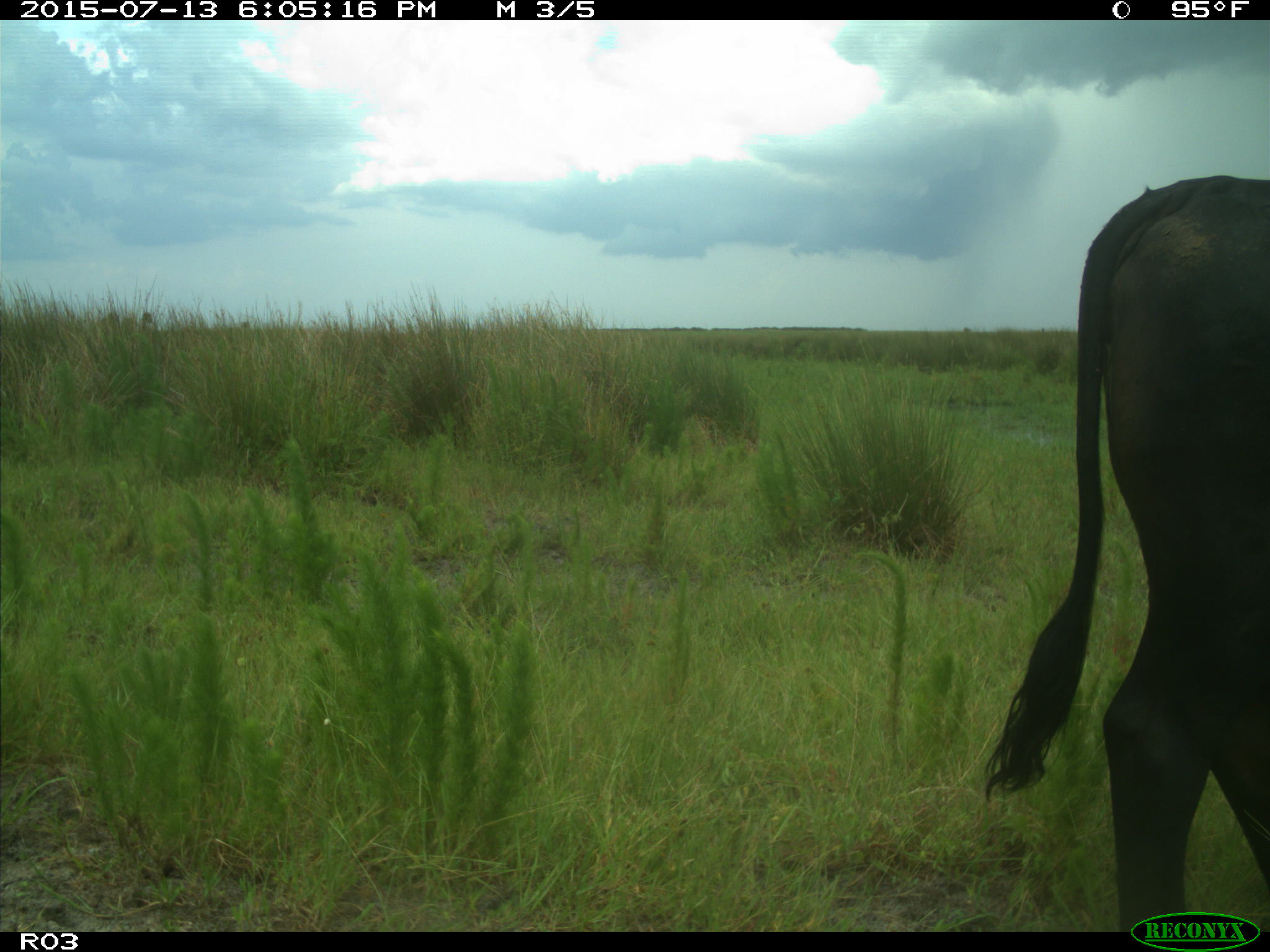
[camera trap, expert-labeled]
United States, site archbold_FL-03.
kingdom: Animalia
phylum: Chordata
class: Mammalia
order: Artiodactyla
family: Bovidae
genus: Bos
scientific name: Bos taurus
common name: domestic cow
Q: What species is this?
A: Bos taurus (domestic cow).